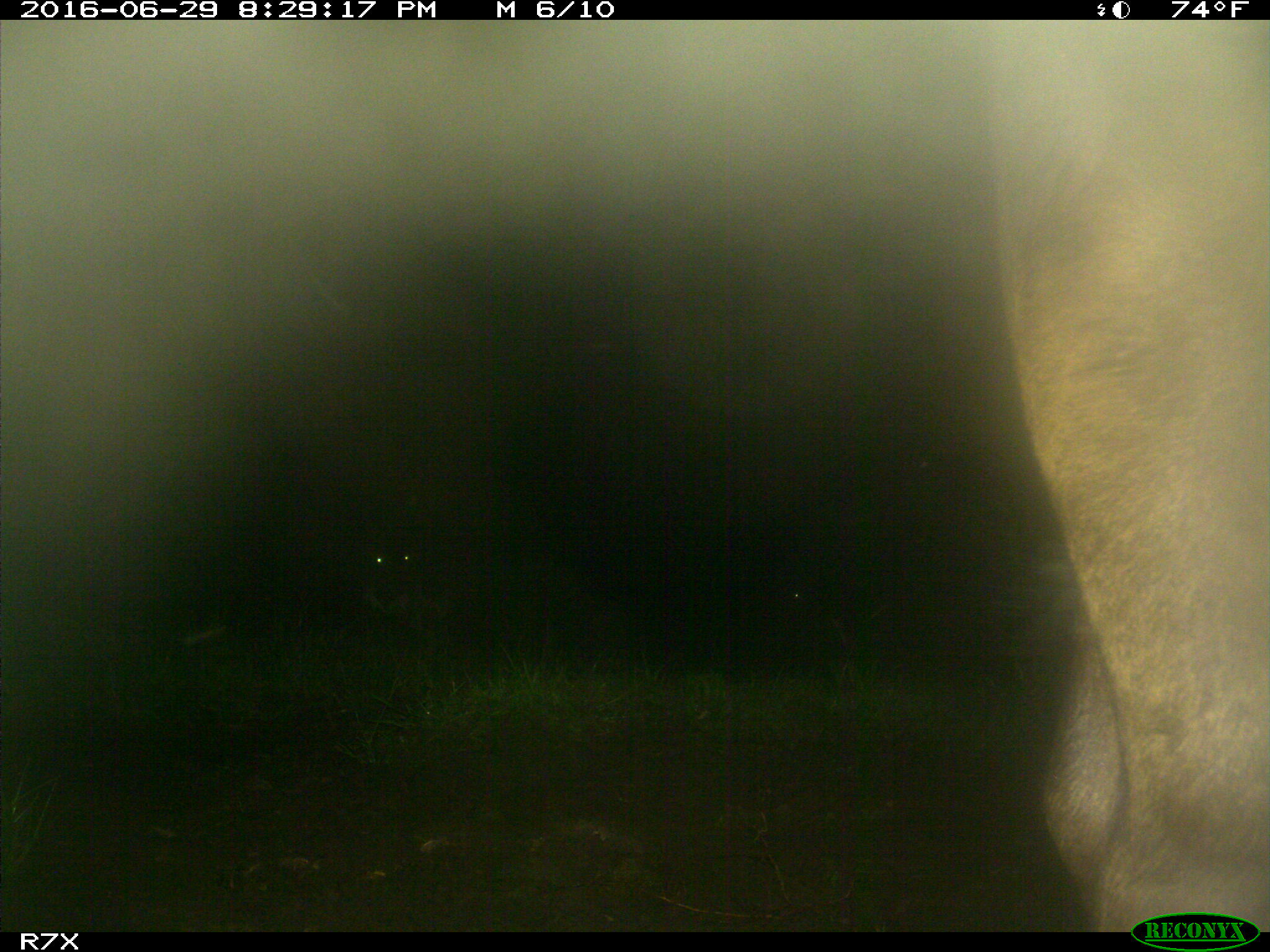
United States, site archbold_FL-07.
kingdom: Animalia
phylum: Chordata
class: Mammalia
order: Artiodactyla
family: Bovidae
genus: Bos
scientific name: Bos taurus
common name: domestic cow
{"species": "Bos taurus (domestic cow)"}